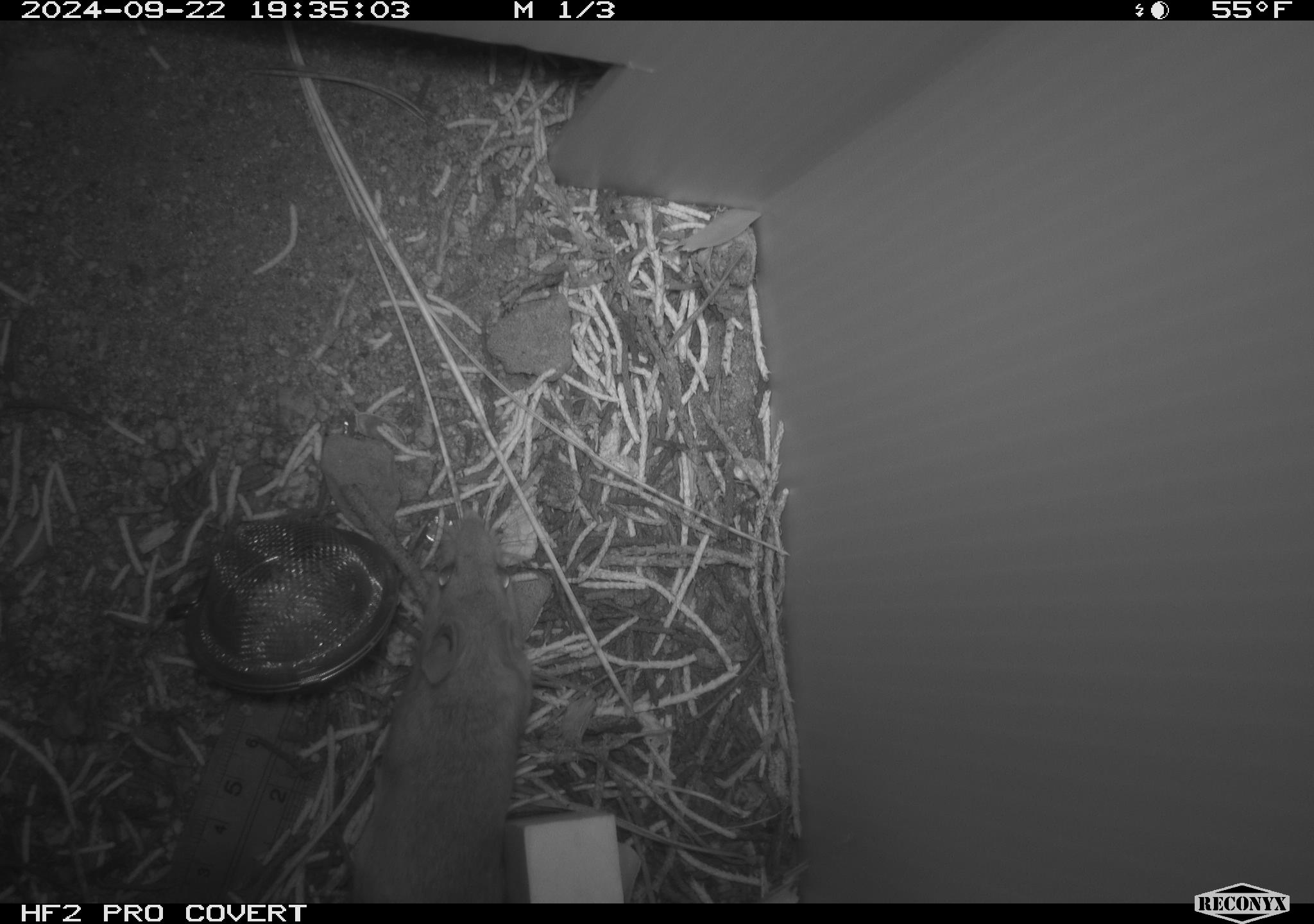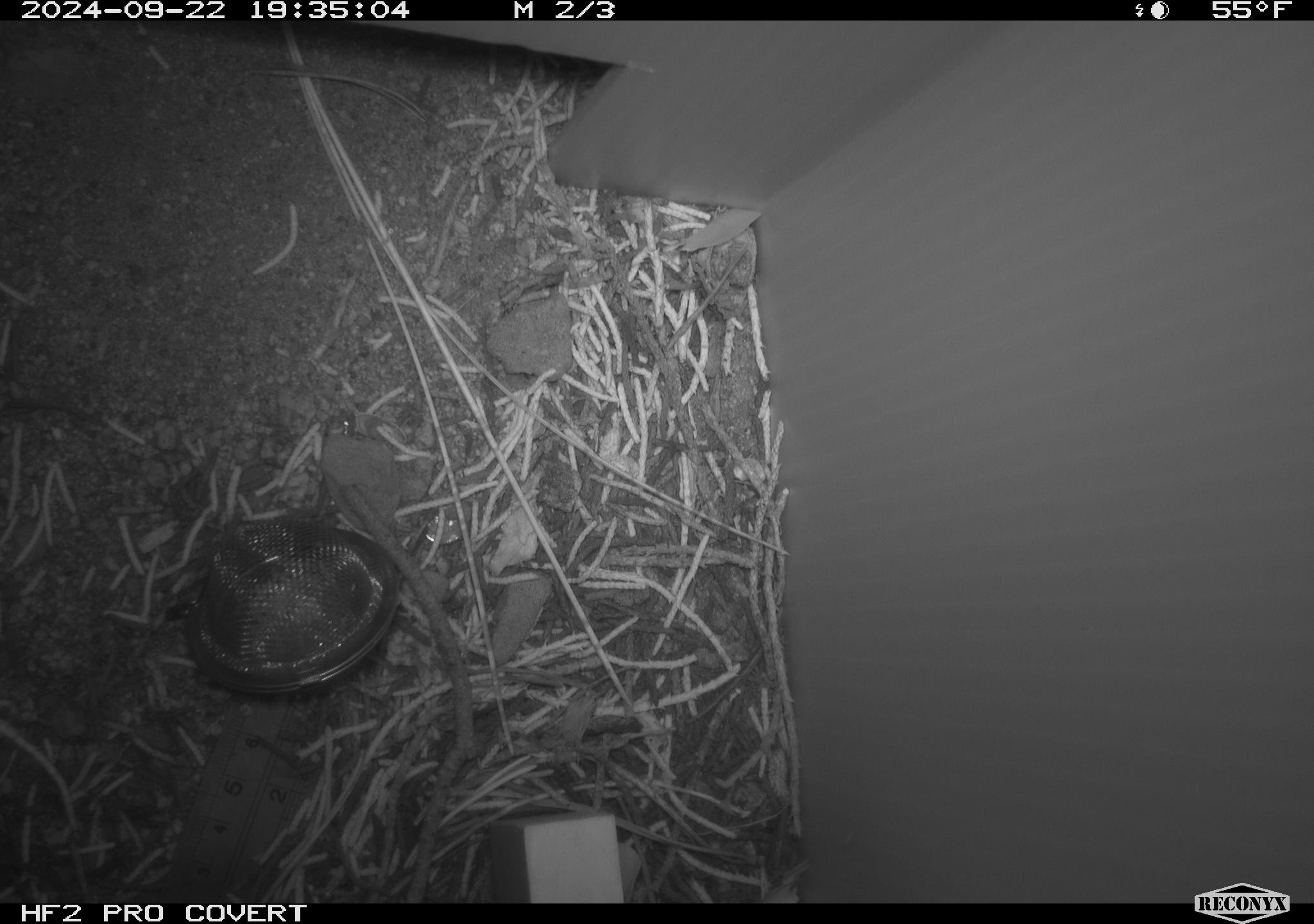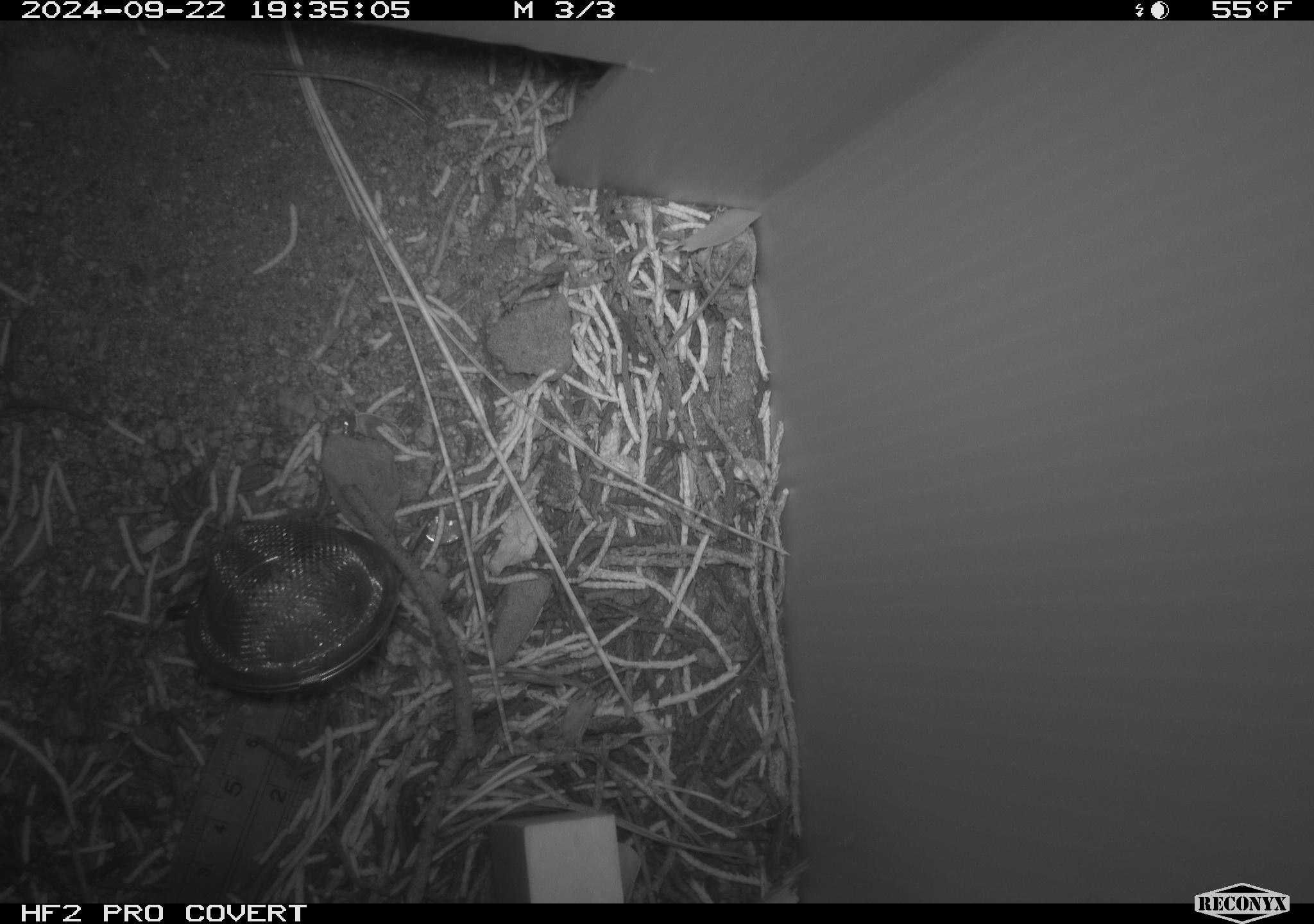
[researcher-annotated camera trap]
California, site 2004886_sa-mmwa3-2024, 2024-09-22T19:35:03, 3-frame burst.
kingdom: Animalia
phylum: Chordata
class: Mammalia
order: Rodentia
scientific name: Rodentia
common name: mouse species